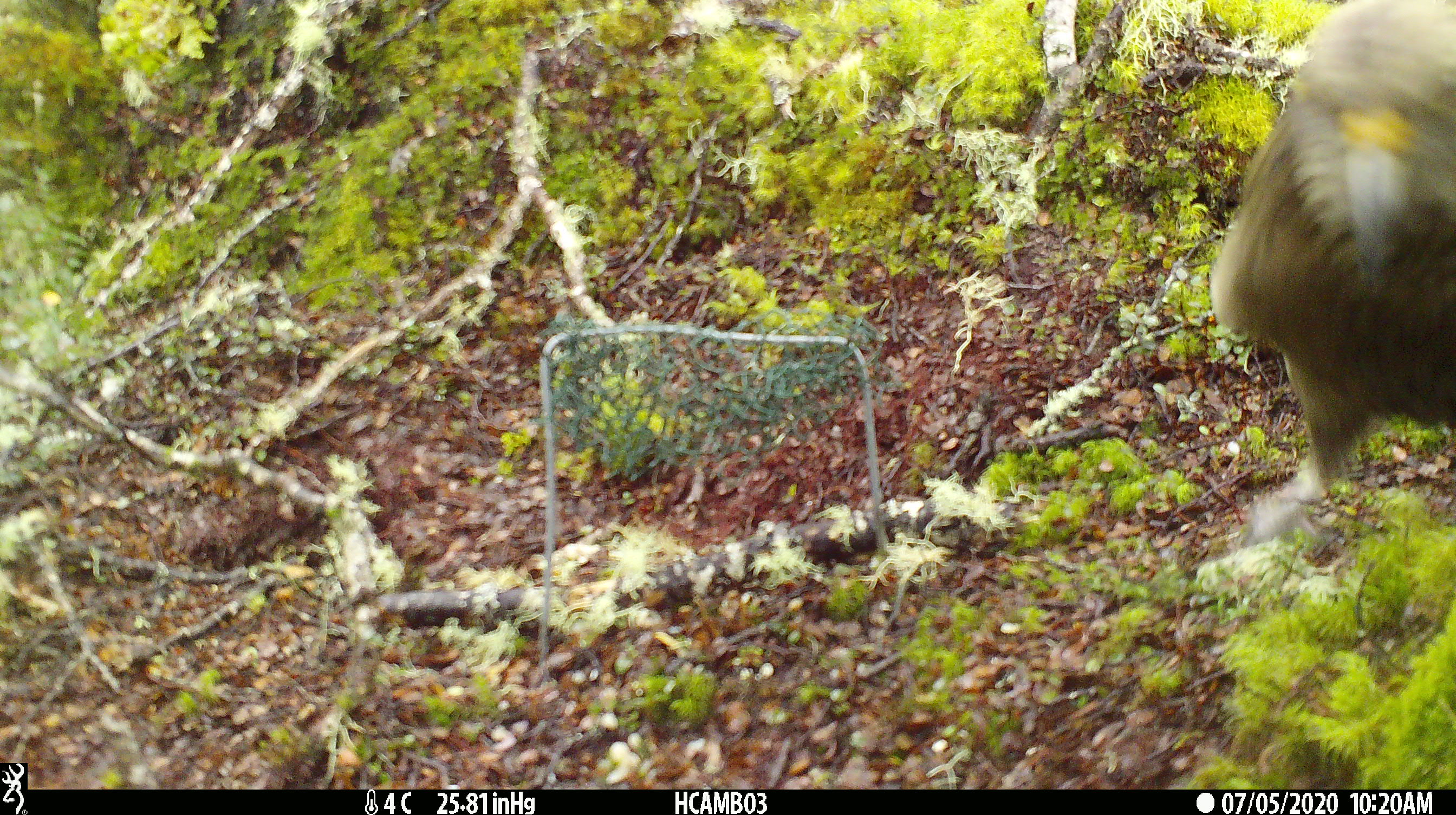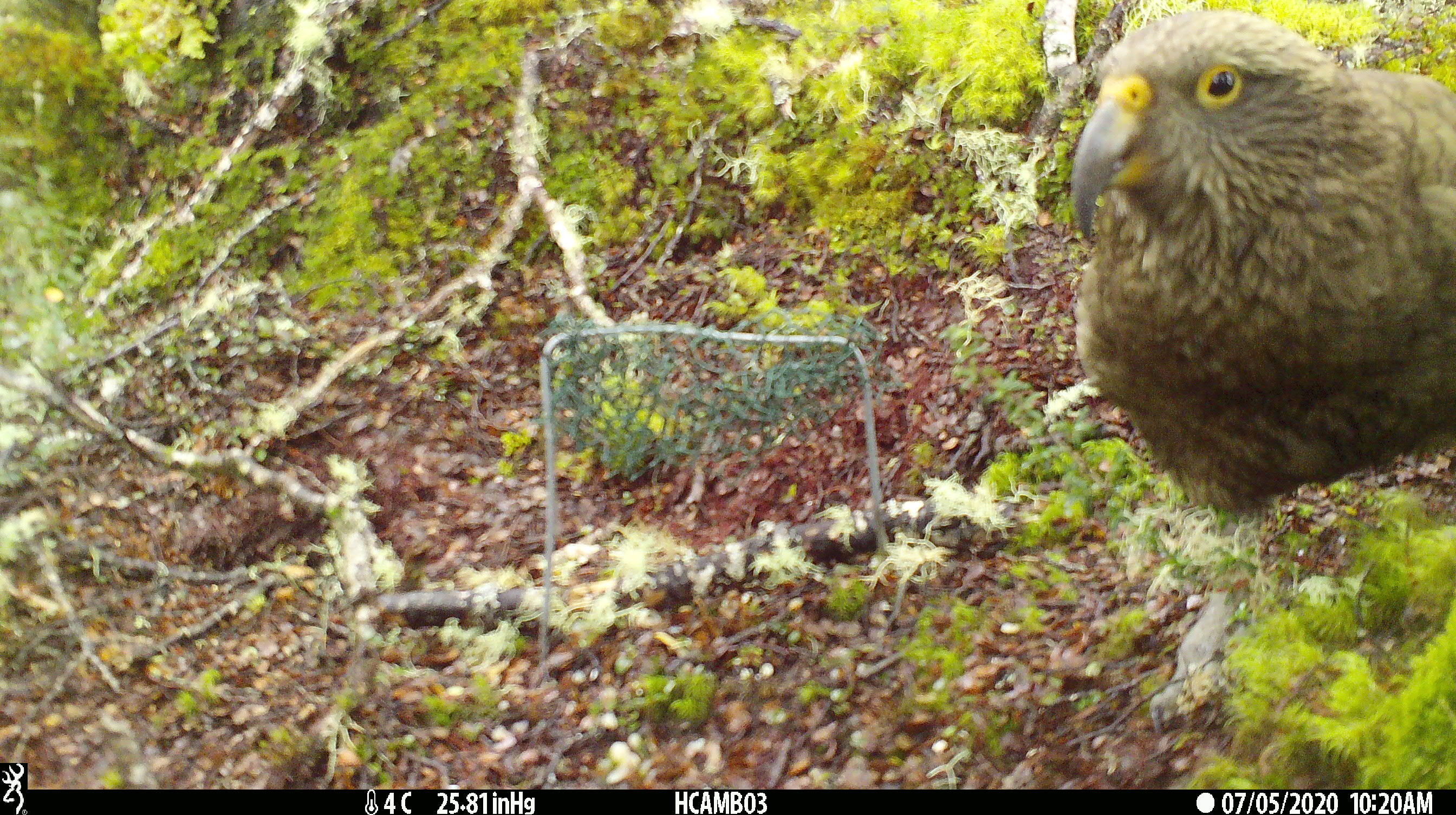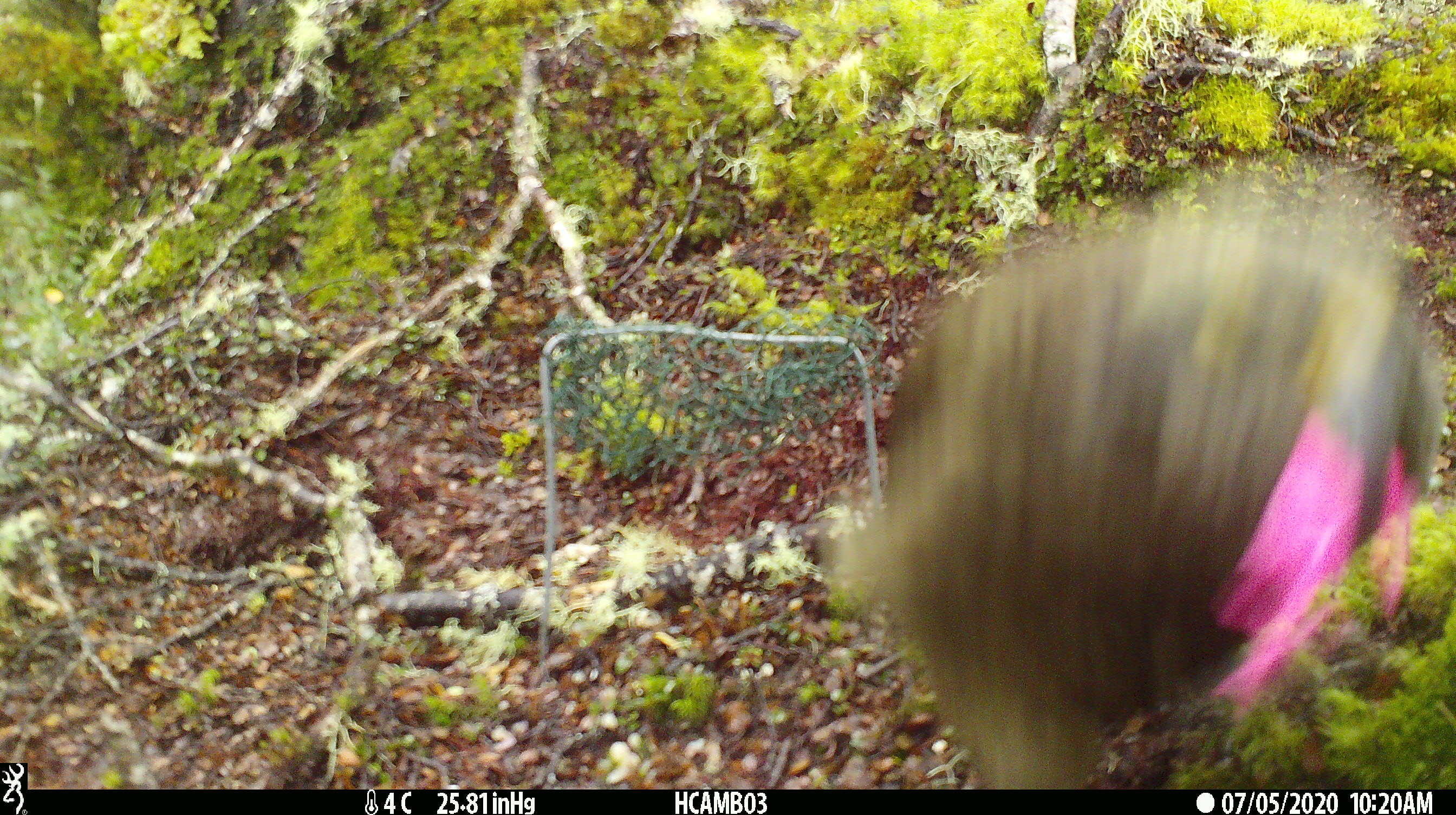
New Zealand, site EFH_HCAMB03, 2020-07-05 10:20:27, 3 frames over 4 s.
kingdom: Animalia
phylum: Chordata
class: Aves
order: Psittaciformes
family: Strigopidae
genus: Nestor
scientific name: Nestor notabilis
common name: kea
Kea (Nestor notabilis).